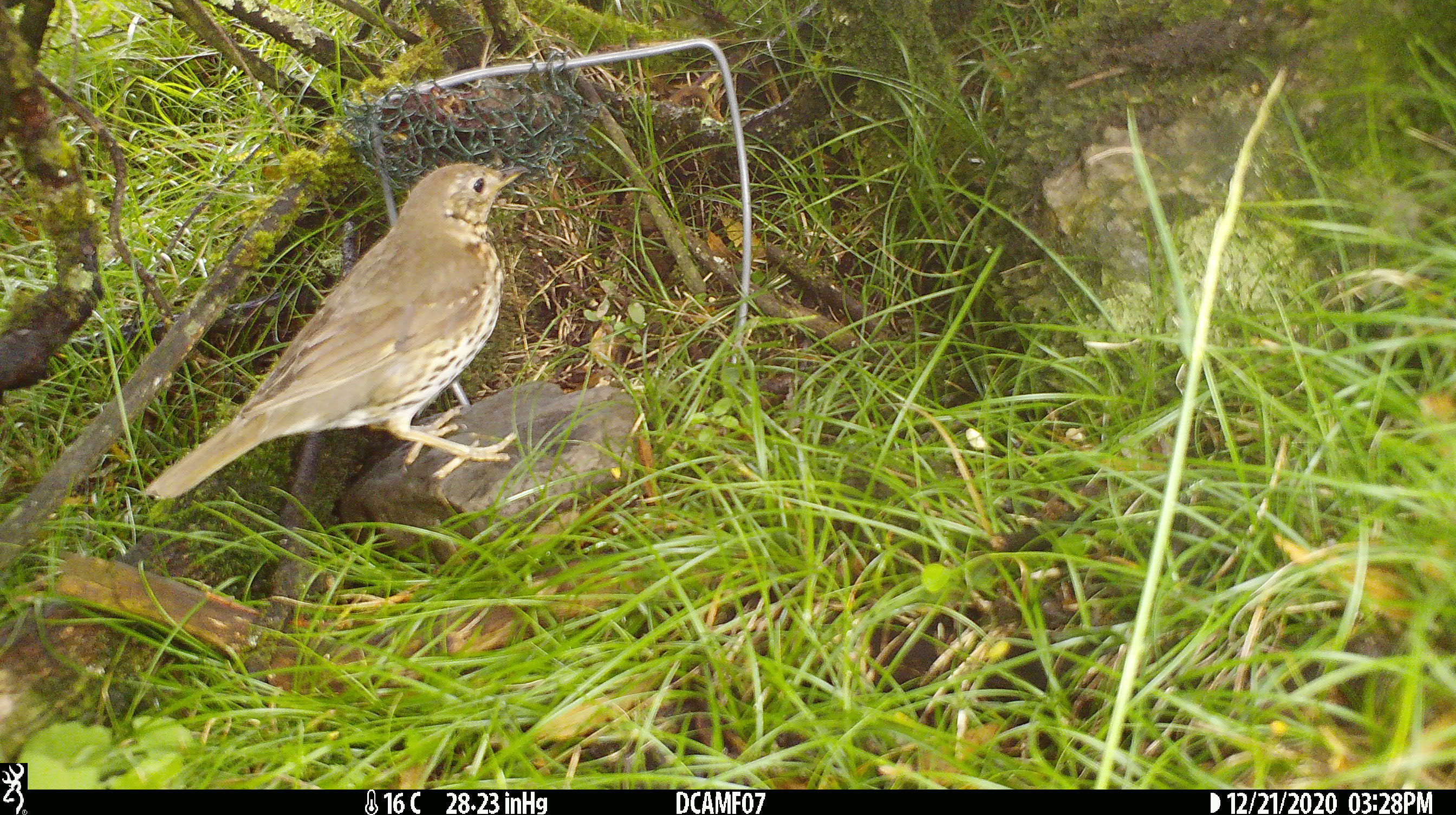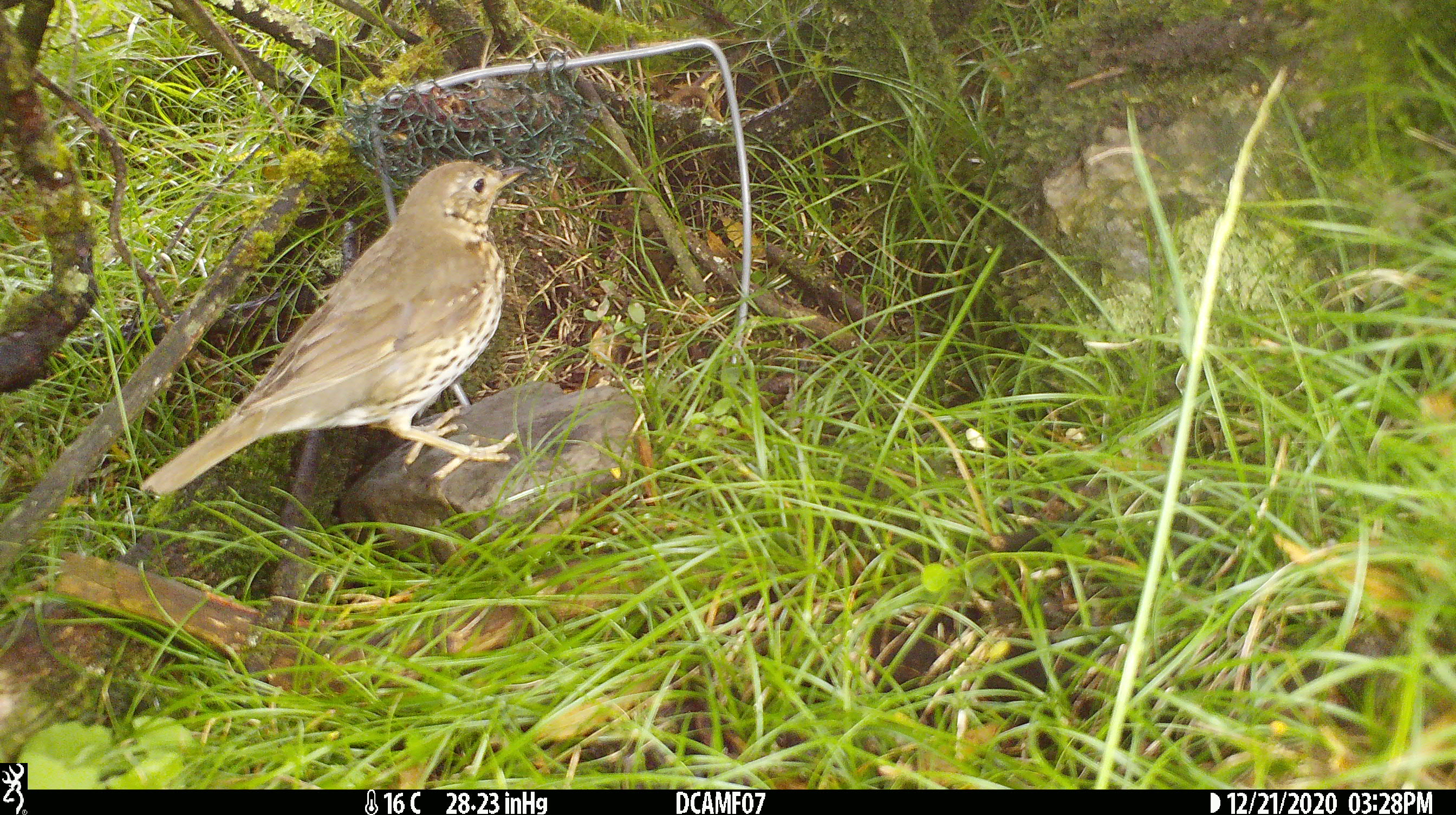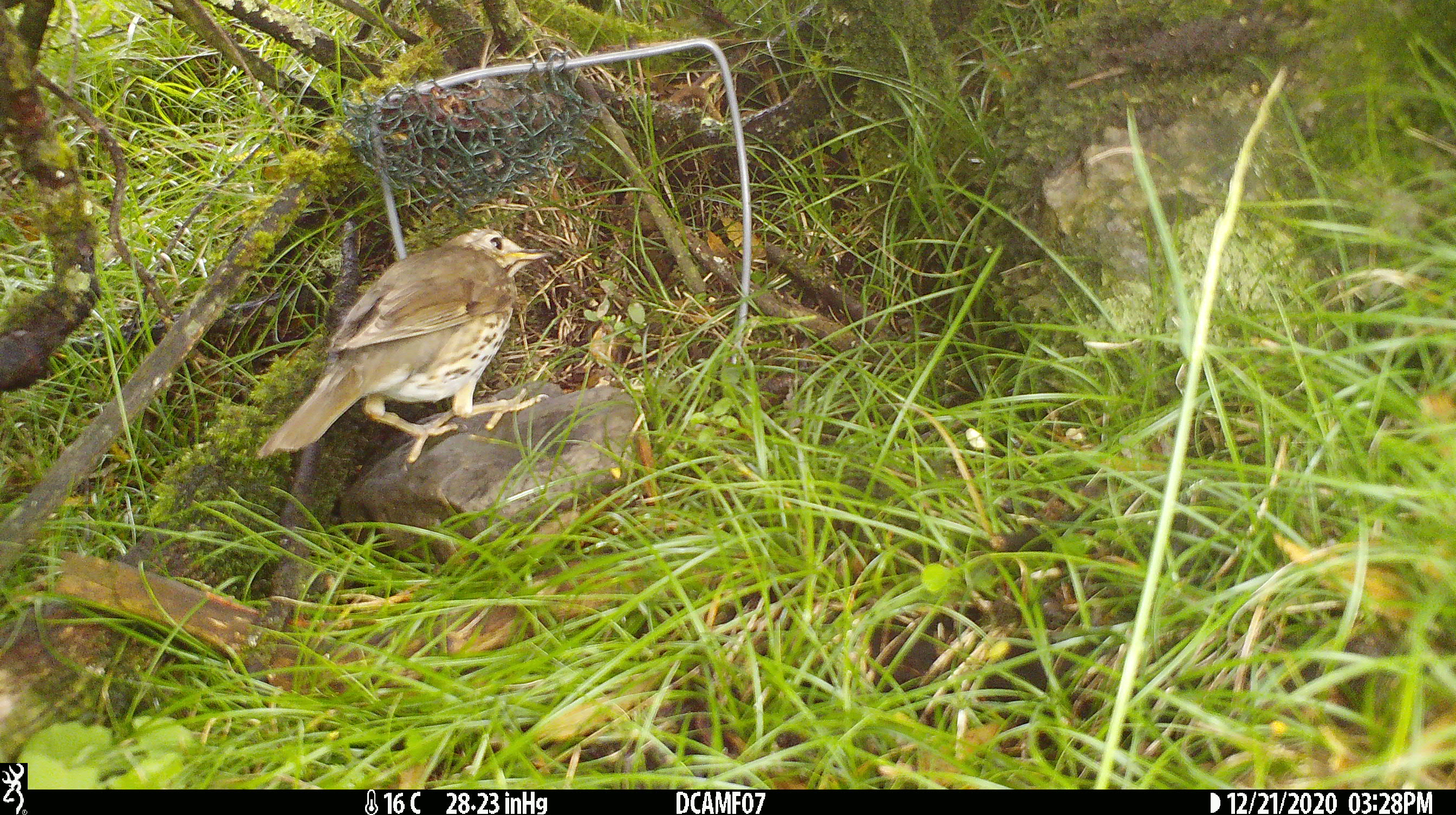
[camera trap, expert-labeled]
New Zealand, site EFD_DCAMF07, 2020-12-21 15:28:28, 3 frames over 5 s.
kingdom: Animalia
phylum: Chordata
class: Aves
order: Passeriformes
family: Turdidae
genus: Turdus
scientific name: Turdus philomelos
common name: song thrush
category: thrush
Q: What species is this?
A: Thrush (song thrush) (Turdus philomelos).